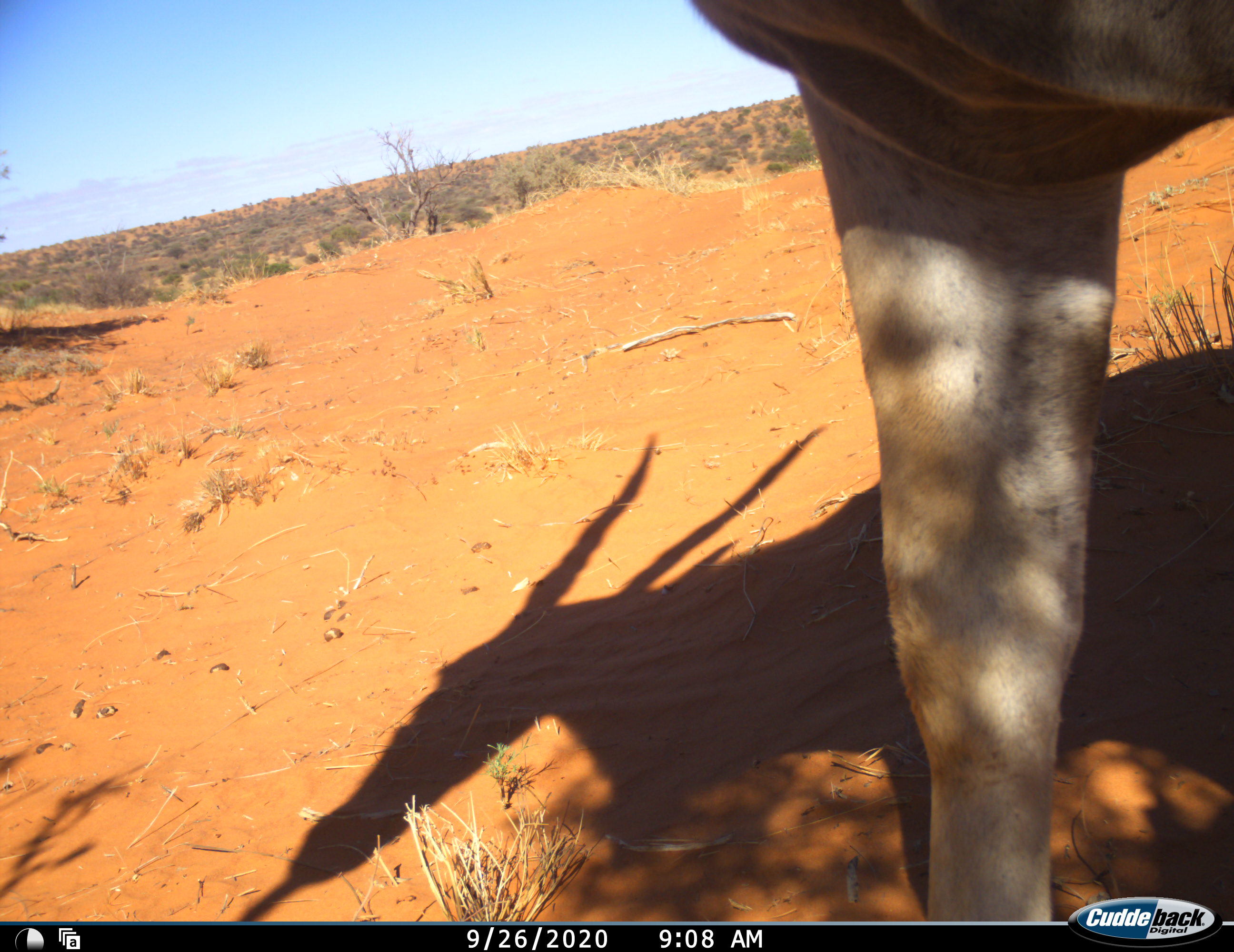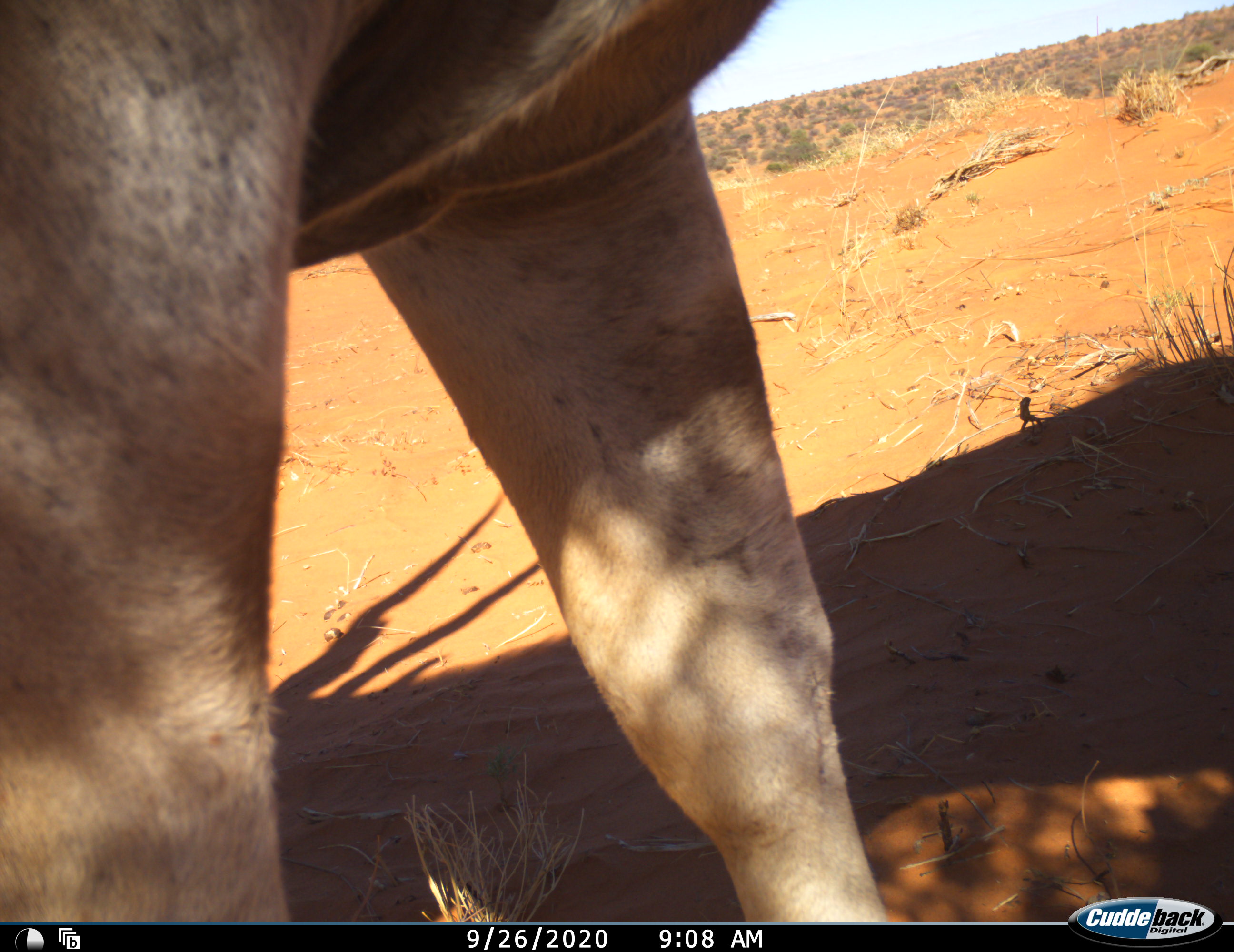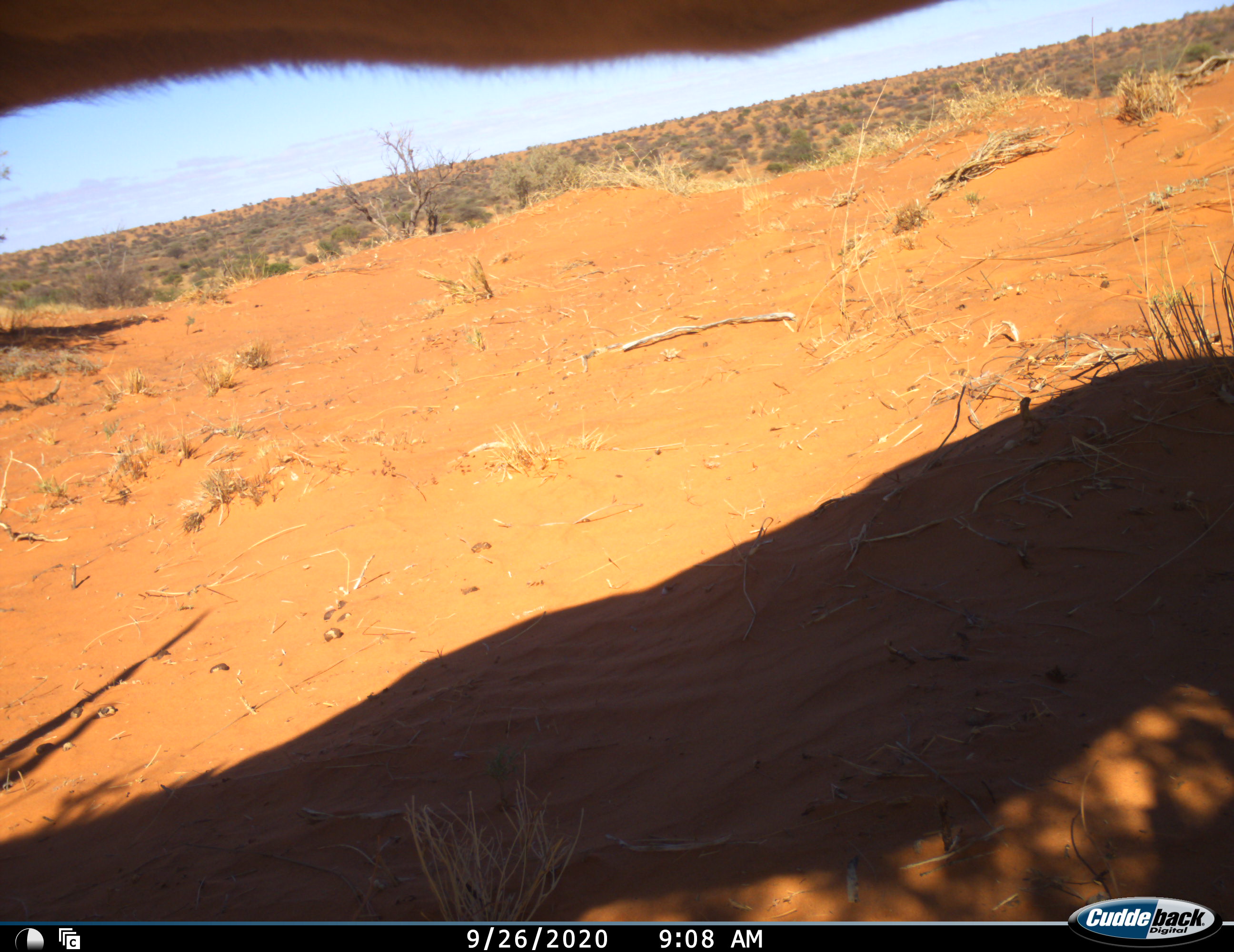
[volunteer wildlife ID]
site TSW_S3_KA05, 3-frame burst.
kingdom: Animalia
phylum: Chordata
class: Mammalia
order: Artiodactyla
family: Bovidae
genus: Tragelaphus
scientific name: Tragelaphus oryx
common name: eland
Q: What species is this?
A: Eland (Tragelaphus oryx).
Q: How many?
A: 1.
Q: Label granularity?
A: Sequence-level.